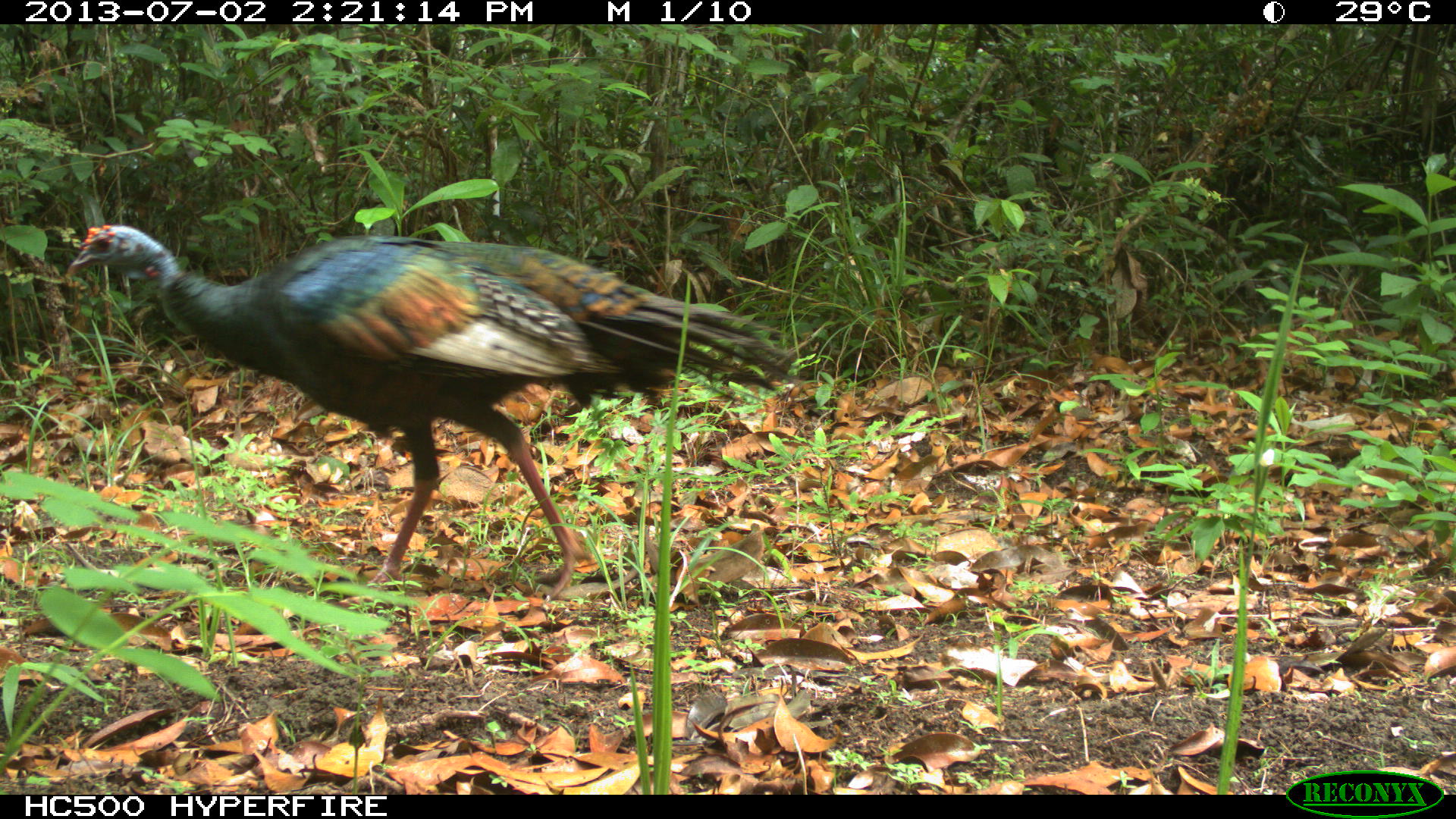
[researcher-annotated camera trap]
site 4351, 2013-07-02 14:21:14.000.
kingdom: Animalia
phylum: Chordata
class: Aves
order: Galliformes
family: Phasianidae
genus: Meleagris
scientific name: Meleagris ocellata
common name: ocellated turkey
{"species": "Meleagris ocellata (ocellated turkey)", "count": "2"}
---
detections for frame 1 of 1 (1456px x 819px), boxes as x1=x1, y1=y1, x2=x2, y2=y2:
meleagris ocellata: x1=66, y1=221, x2=792, y2=605